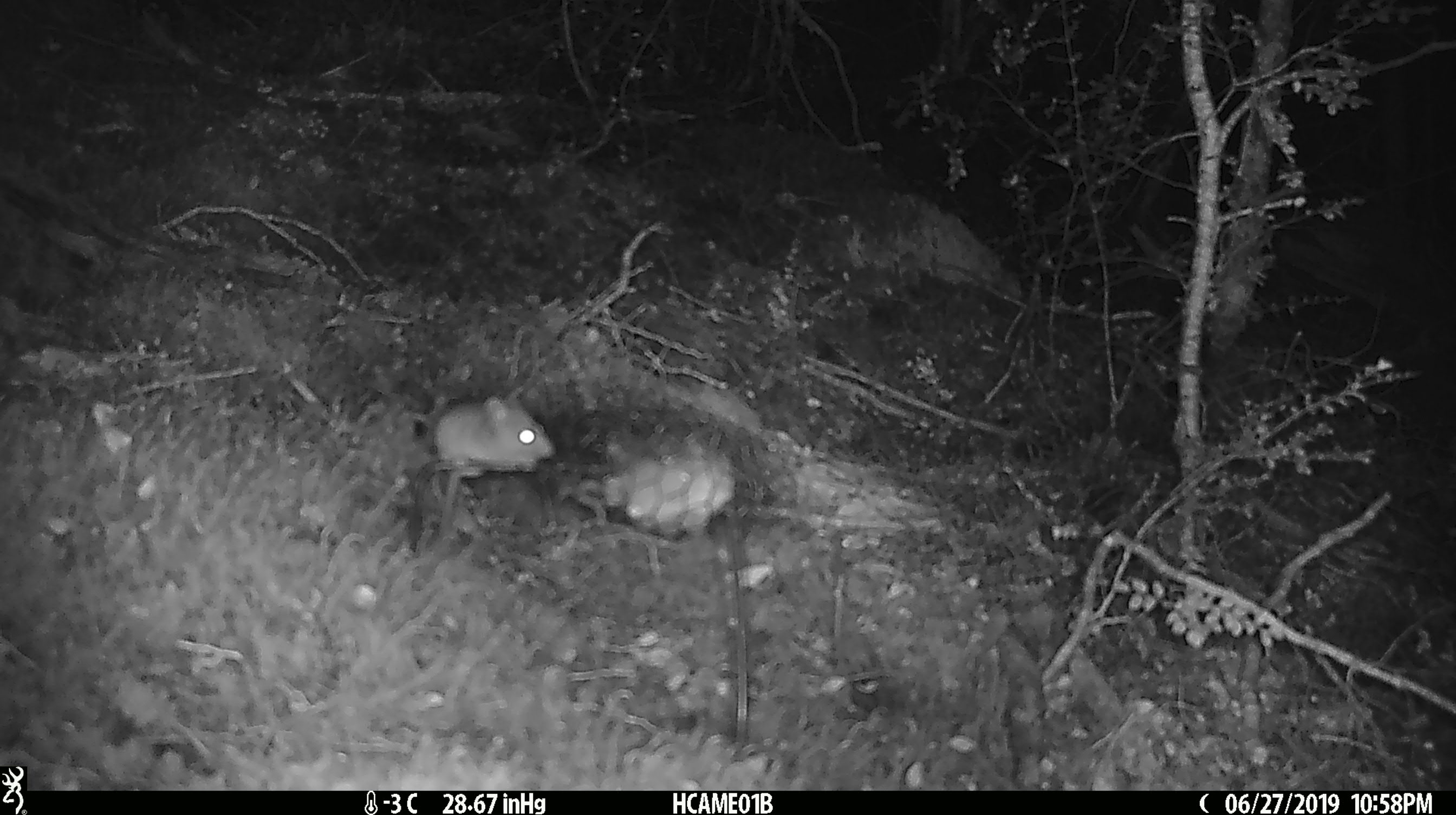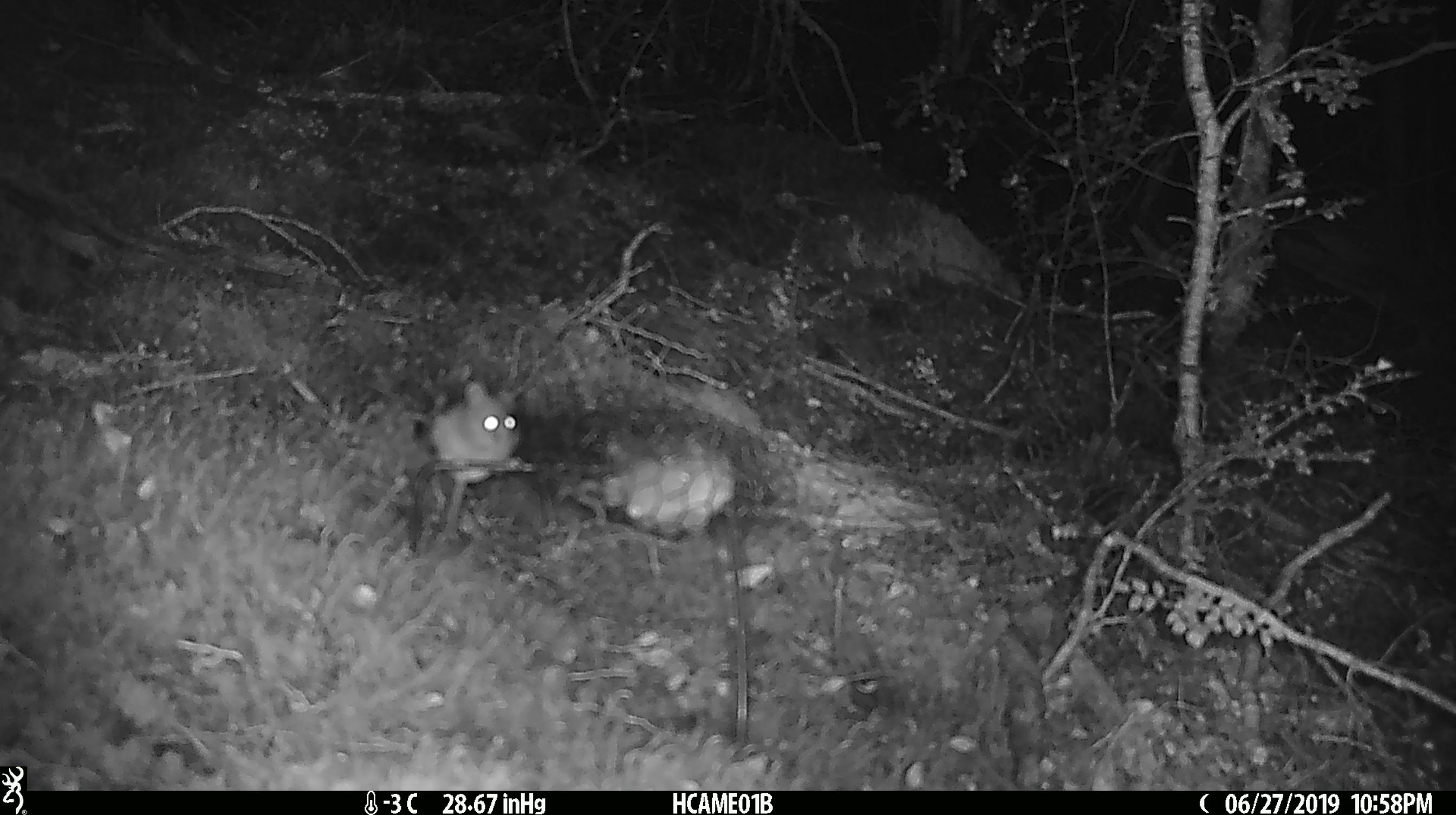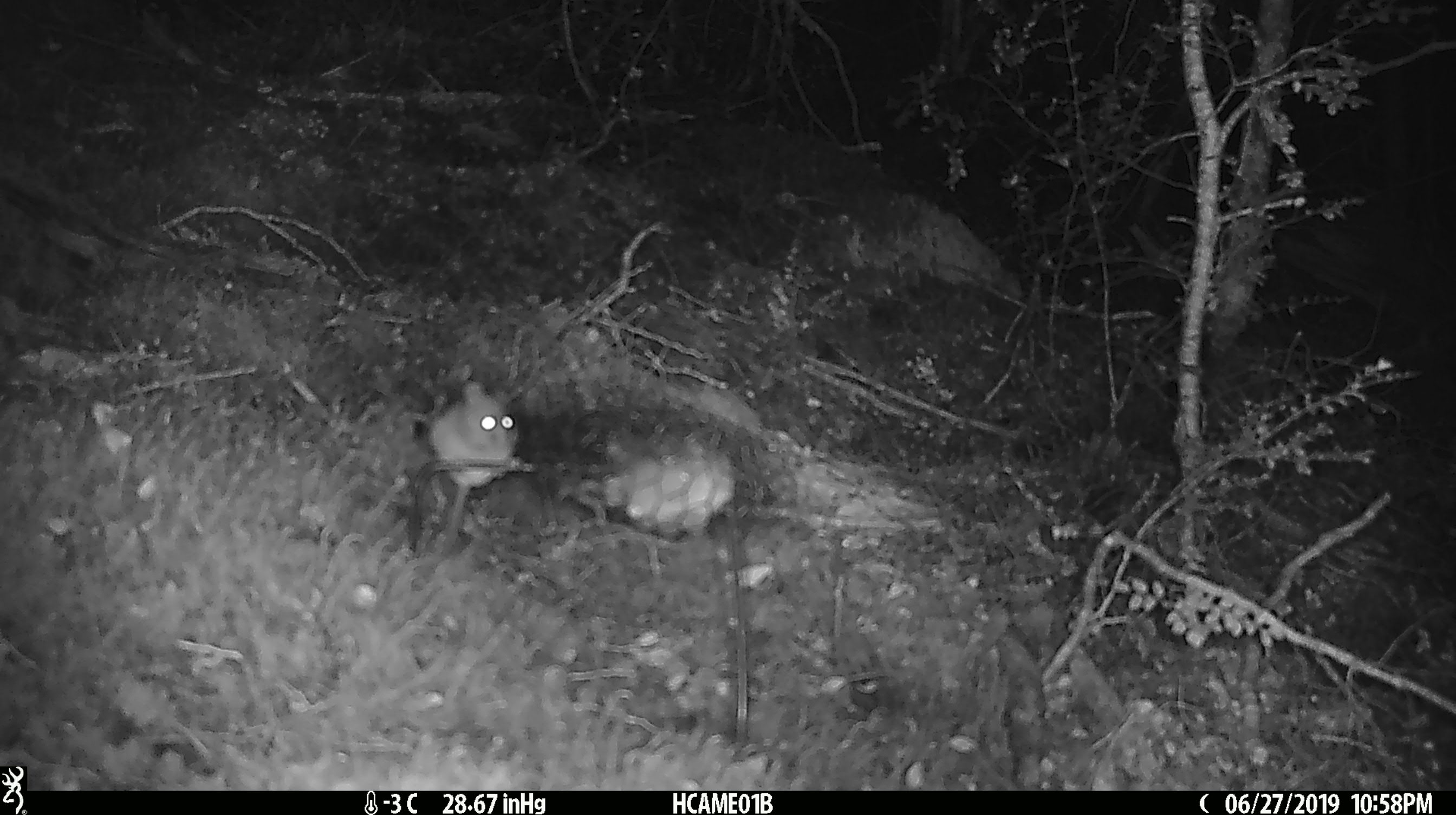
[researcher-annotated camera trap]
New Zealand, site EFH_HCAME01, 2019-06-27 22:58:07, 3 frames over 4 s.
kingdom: Animalia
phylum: Chordata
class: Mammalia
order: Rodentia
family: Muridae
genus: Mus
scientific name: Mus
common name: mouse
Mouse (Mus).